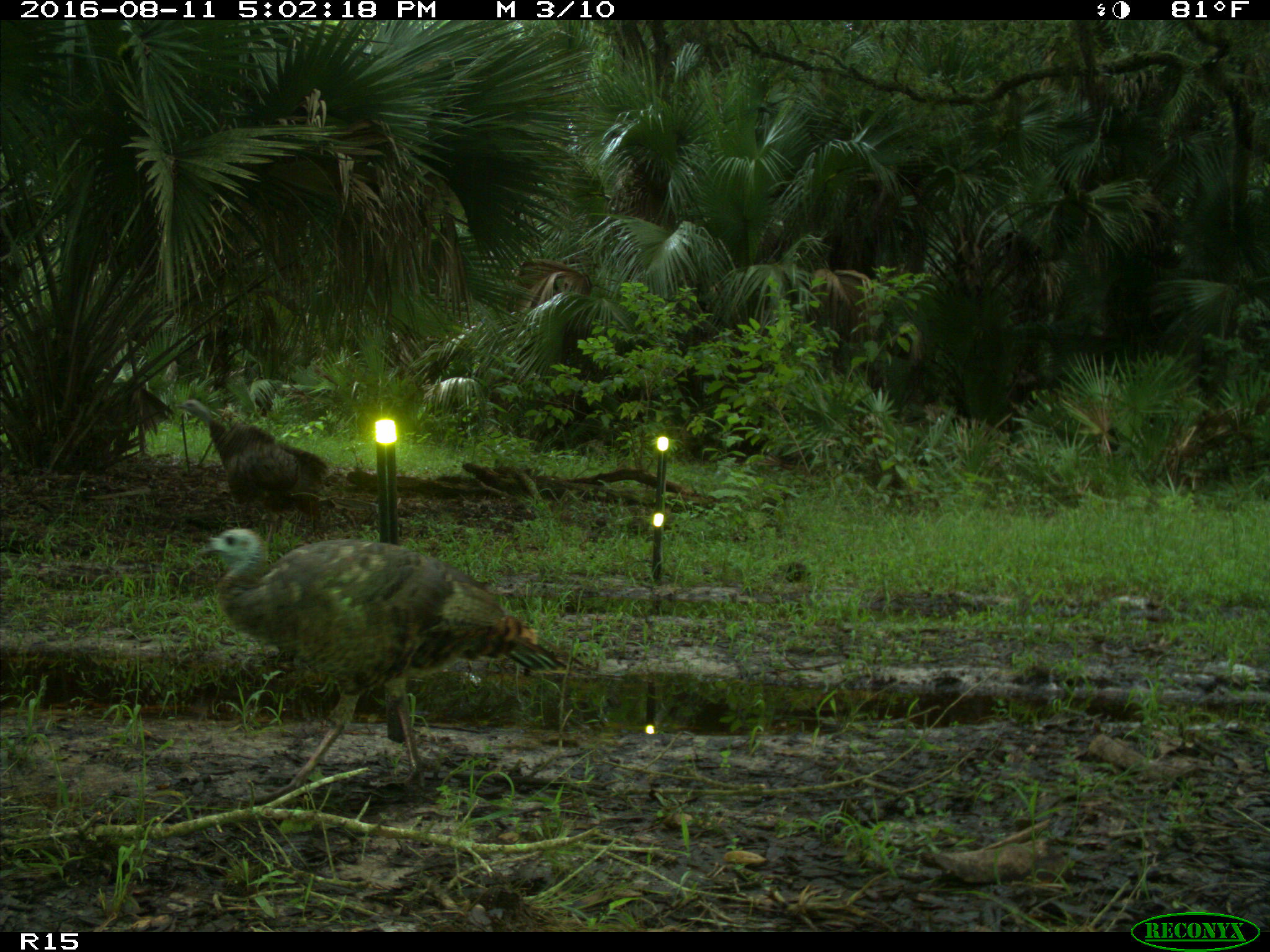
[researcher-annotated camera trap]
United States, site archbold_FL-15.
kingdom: Animalia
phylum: Chordata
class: Aves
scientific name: Aves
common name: birds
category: unidentified bird